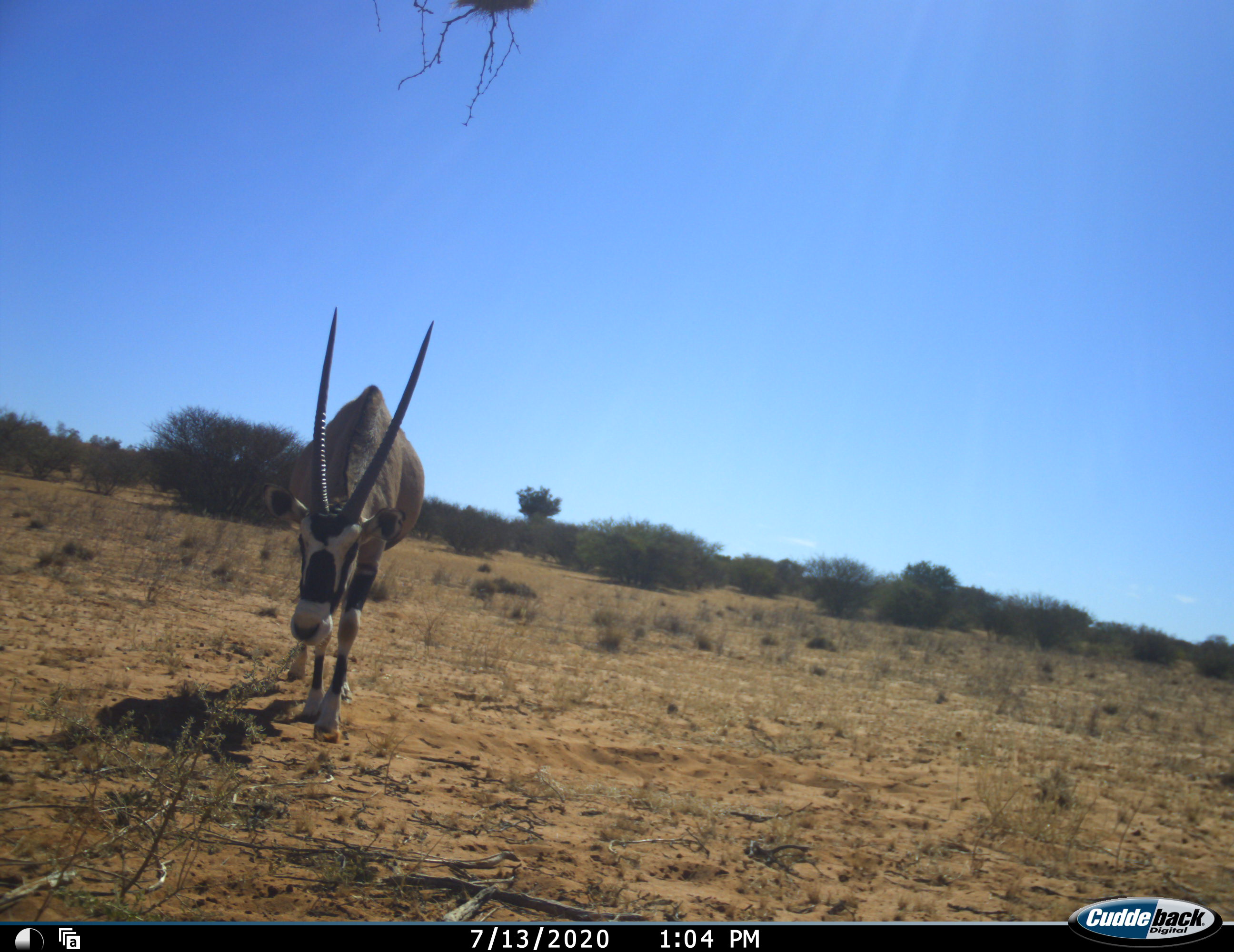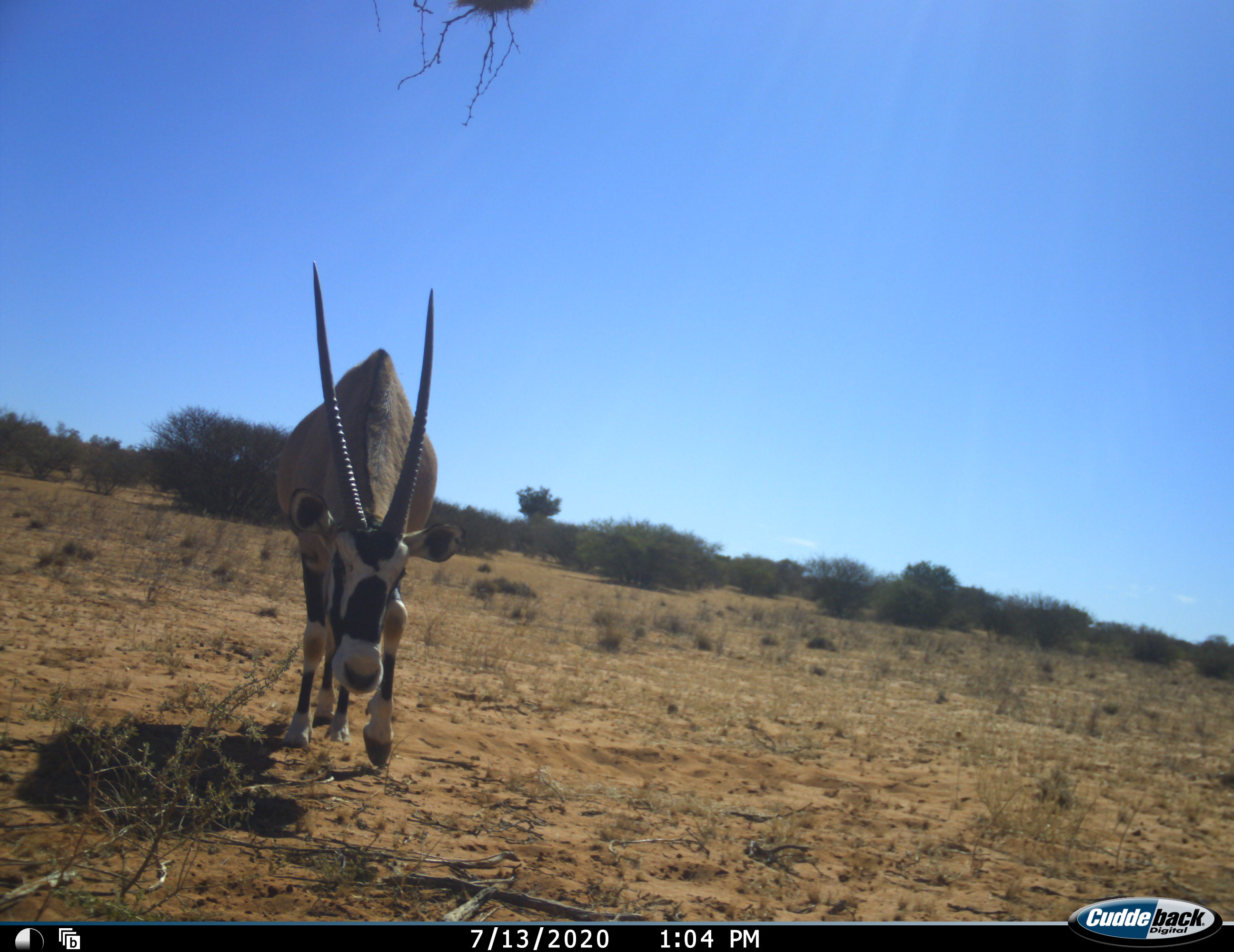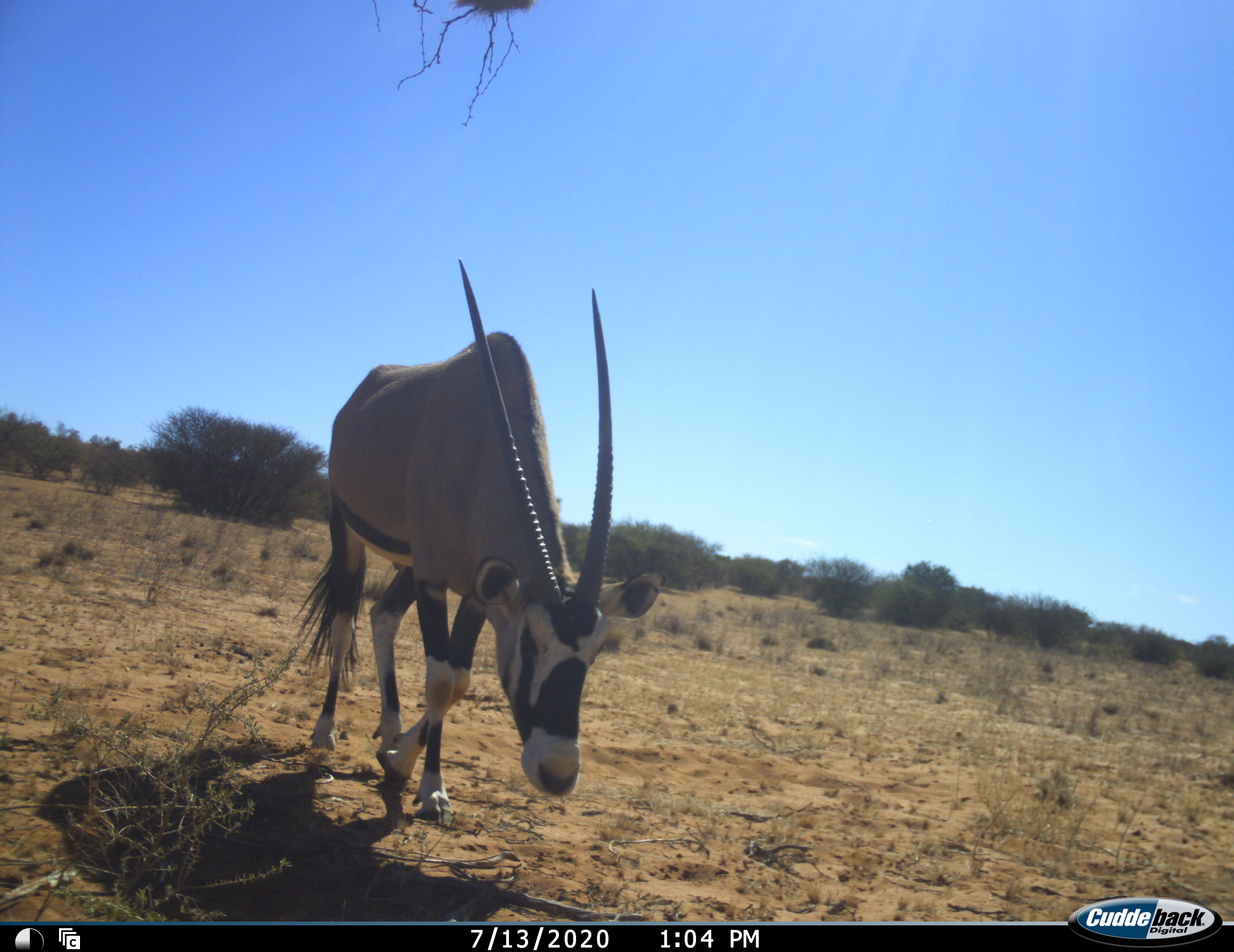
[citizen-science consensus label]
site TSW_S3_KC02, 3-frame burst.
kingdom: Animalia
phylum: Chordata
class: Mammalia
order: Artiodactyla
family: Bovidae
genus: Oryx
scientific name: Oryx gazella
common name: gemsbok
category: oryx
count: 1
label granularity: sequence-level